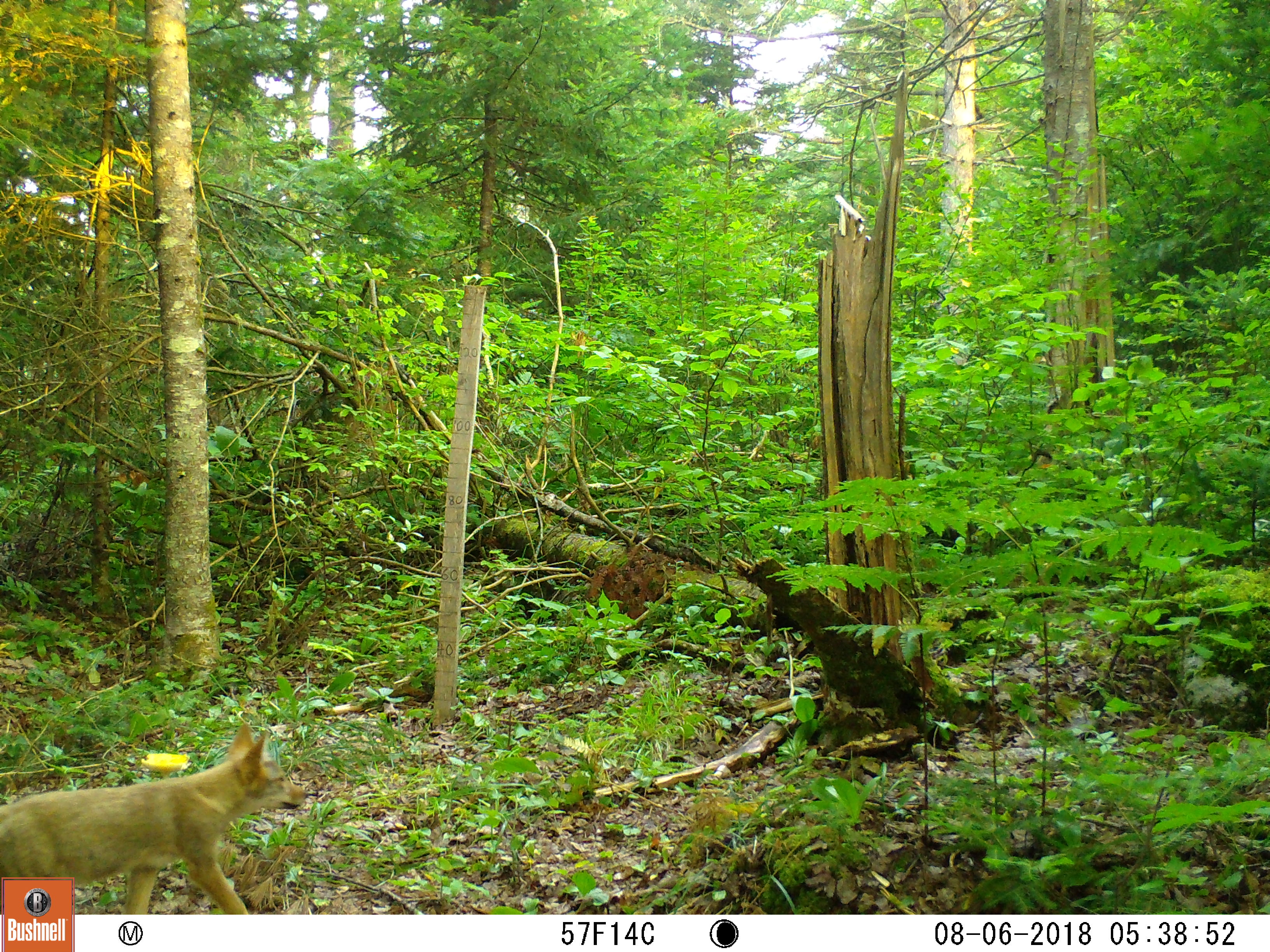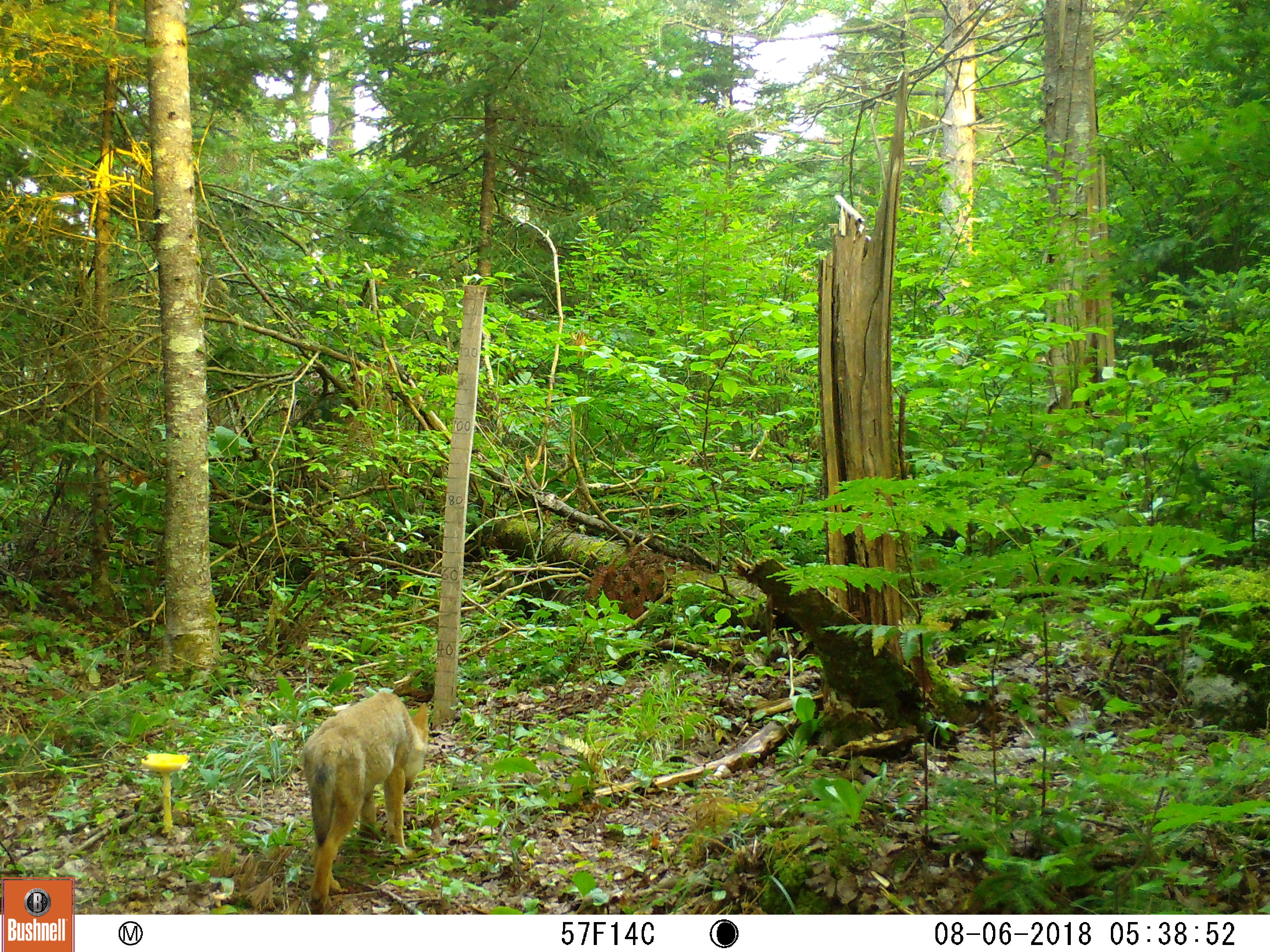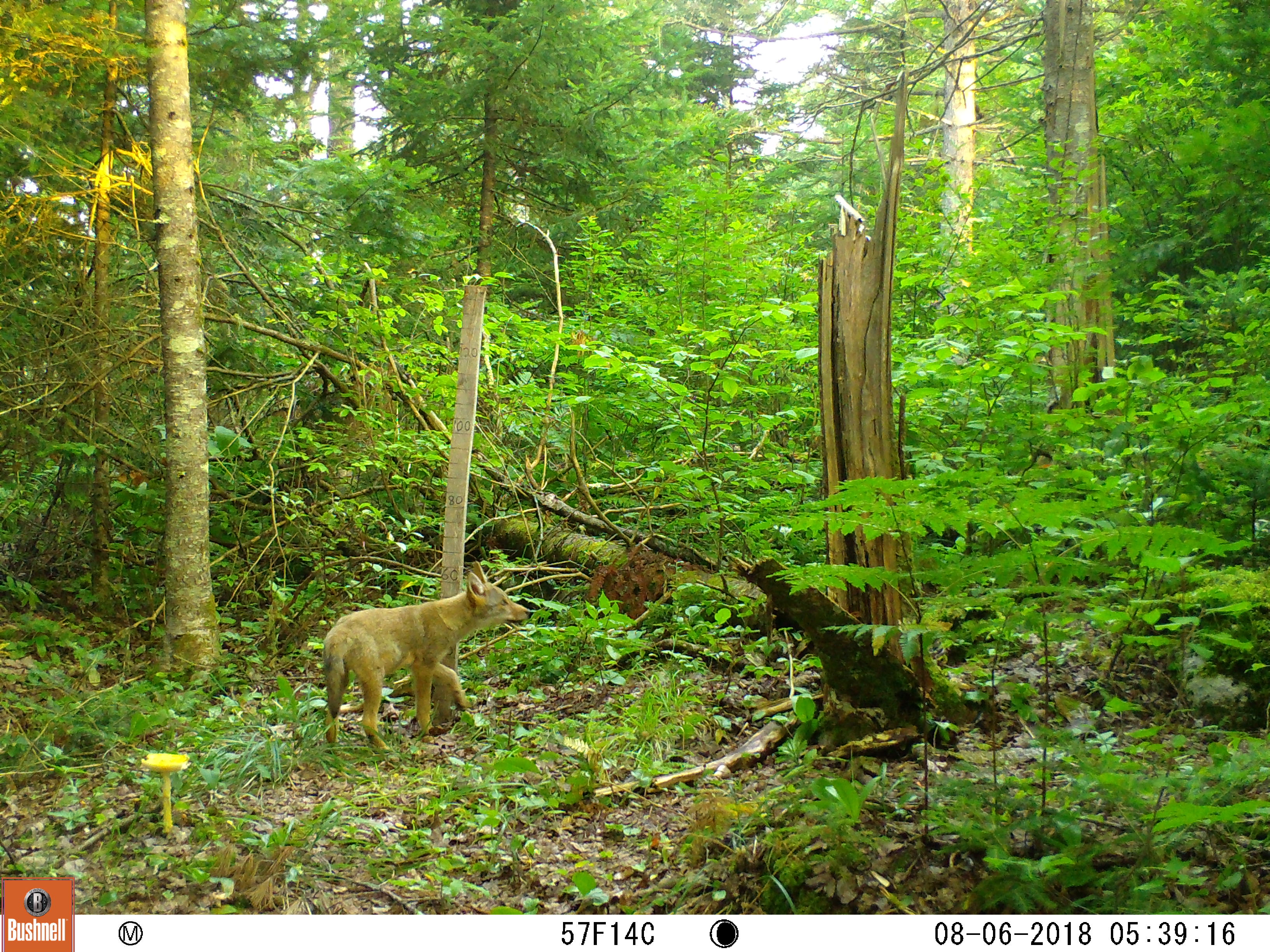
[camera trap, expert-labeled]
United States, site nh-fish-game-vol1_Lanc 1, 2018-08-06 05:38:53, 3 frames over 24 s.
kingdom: Animalia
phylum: Chordata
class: Mammalia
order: Carnivora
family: Canidae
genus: Canis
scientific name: Canis latrans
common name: coyote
Coyote (Canis latrans).